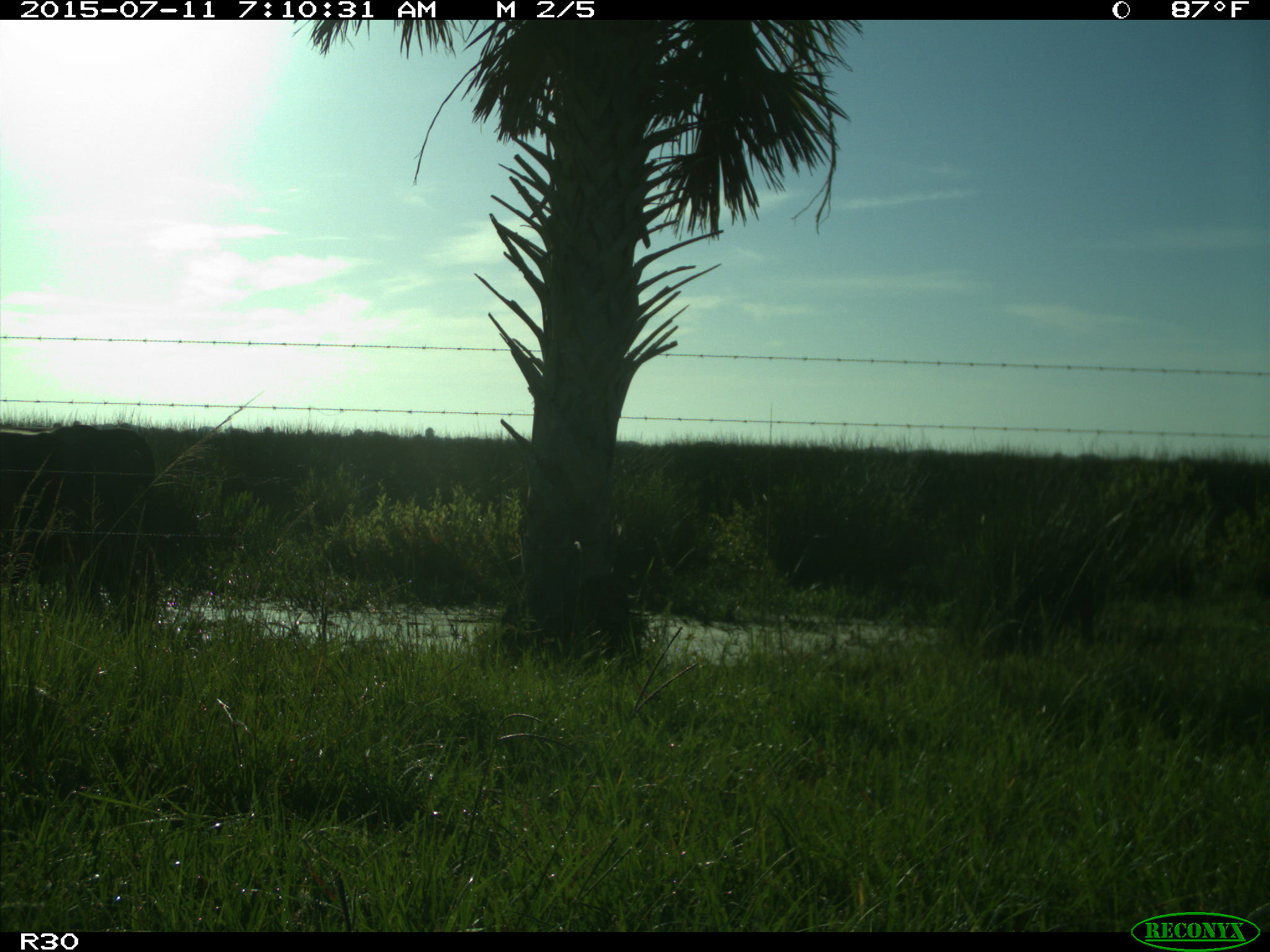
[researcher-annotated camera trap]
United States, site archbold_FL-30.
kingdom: Animalia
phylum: Chordata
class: Mammalia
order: Artiodactyla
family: Bovidae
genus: Bos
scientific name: Bos taurus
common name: domestic cow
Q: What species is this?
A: Bos taurus (domestic cow).